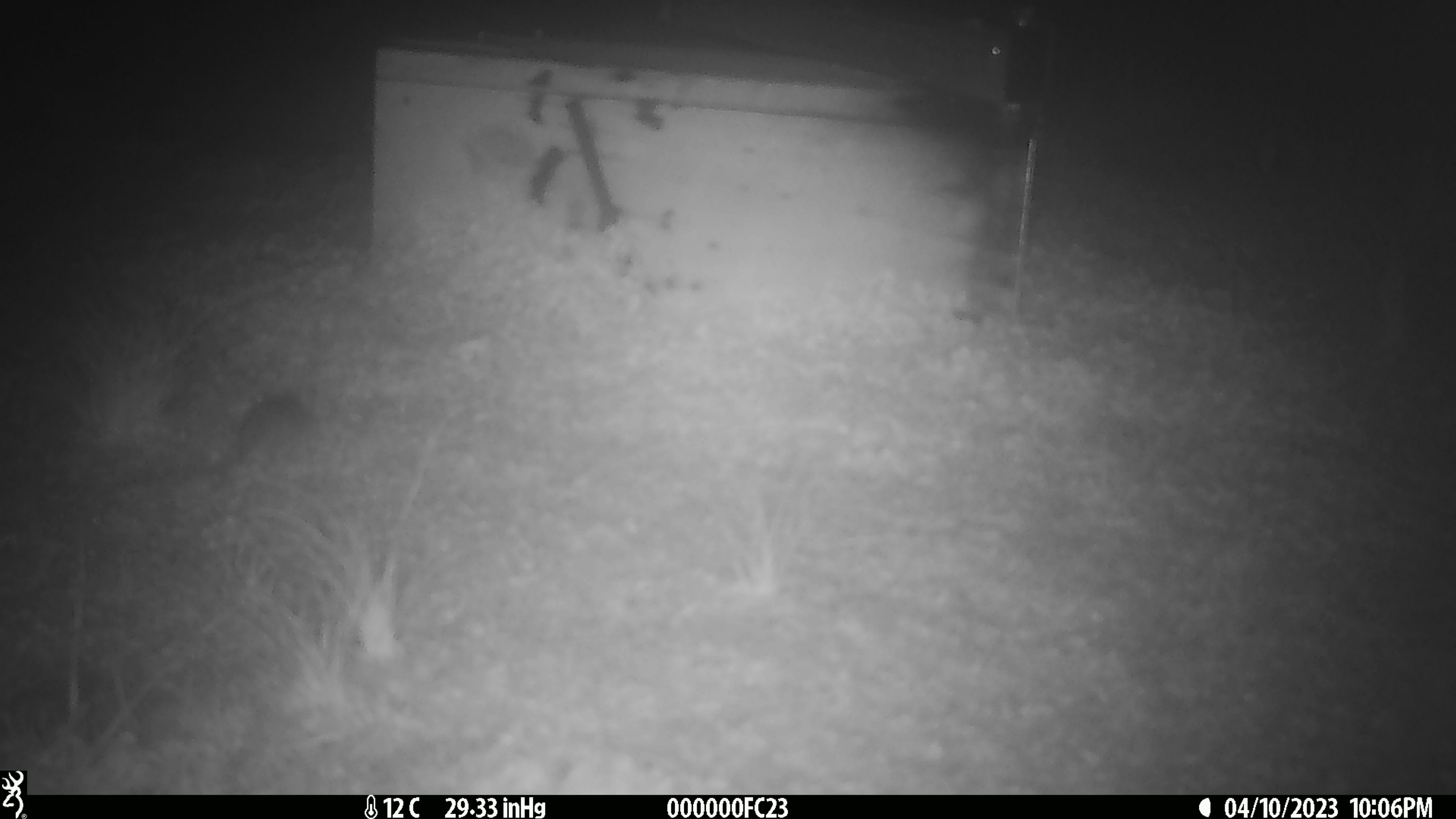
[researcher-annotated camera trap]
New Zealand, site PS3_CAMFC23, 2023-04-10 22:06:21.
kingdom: Animalia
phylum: Chordata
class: Mammalia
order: Rodentia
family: Muridae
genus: Mus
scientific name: Mus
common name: mouse